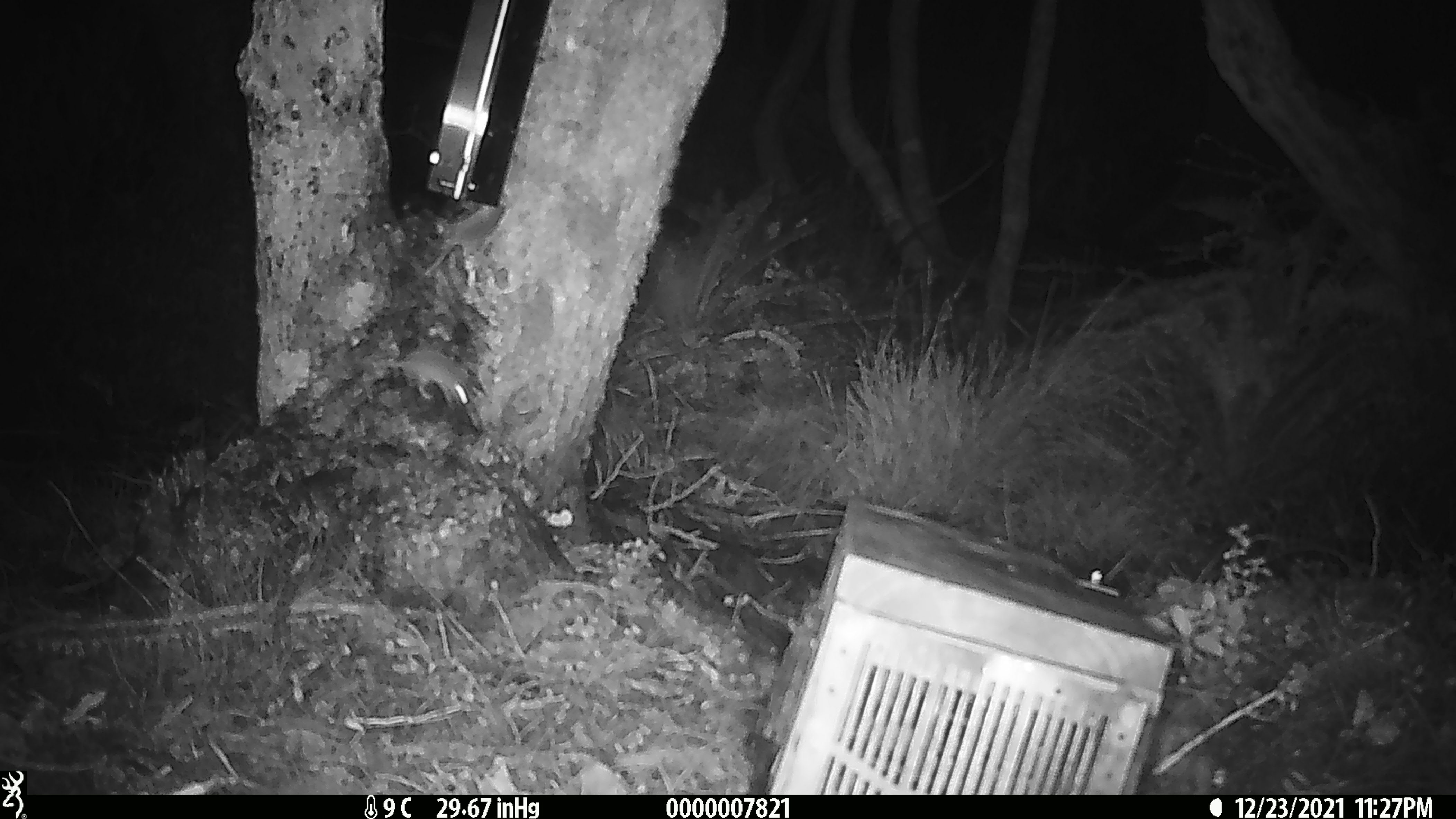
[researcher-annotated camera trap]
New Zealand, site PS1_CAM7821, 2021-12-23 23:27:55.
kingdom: Animalia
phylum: Chordata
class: Mammalia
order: Rodentia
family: Muridae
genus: Mus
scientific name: Mus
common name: mouse